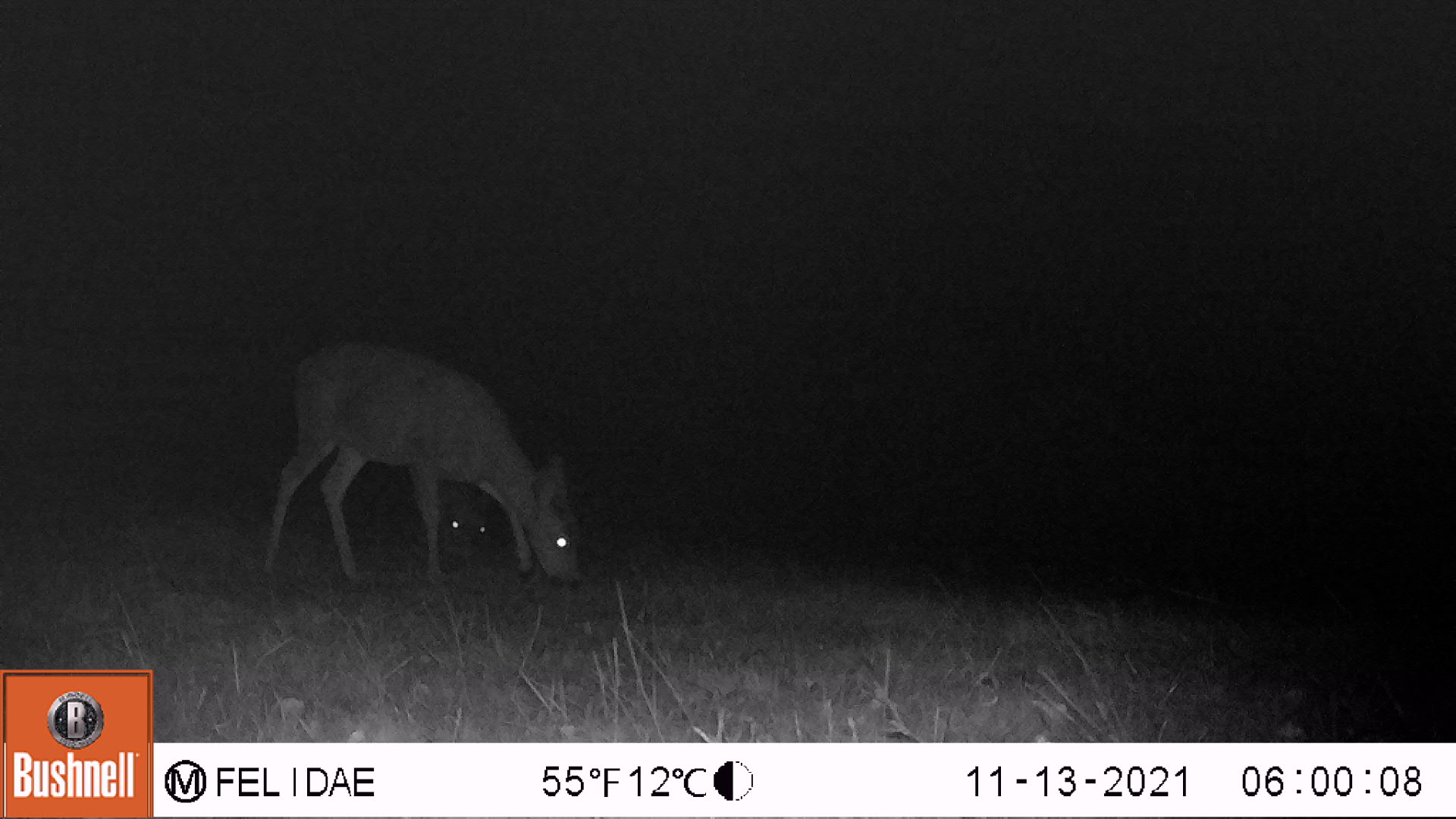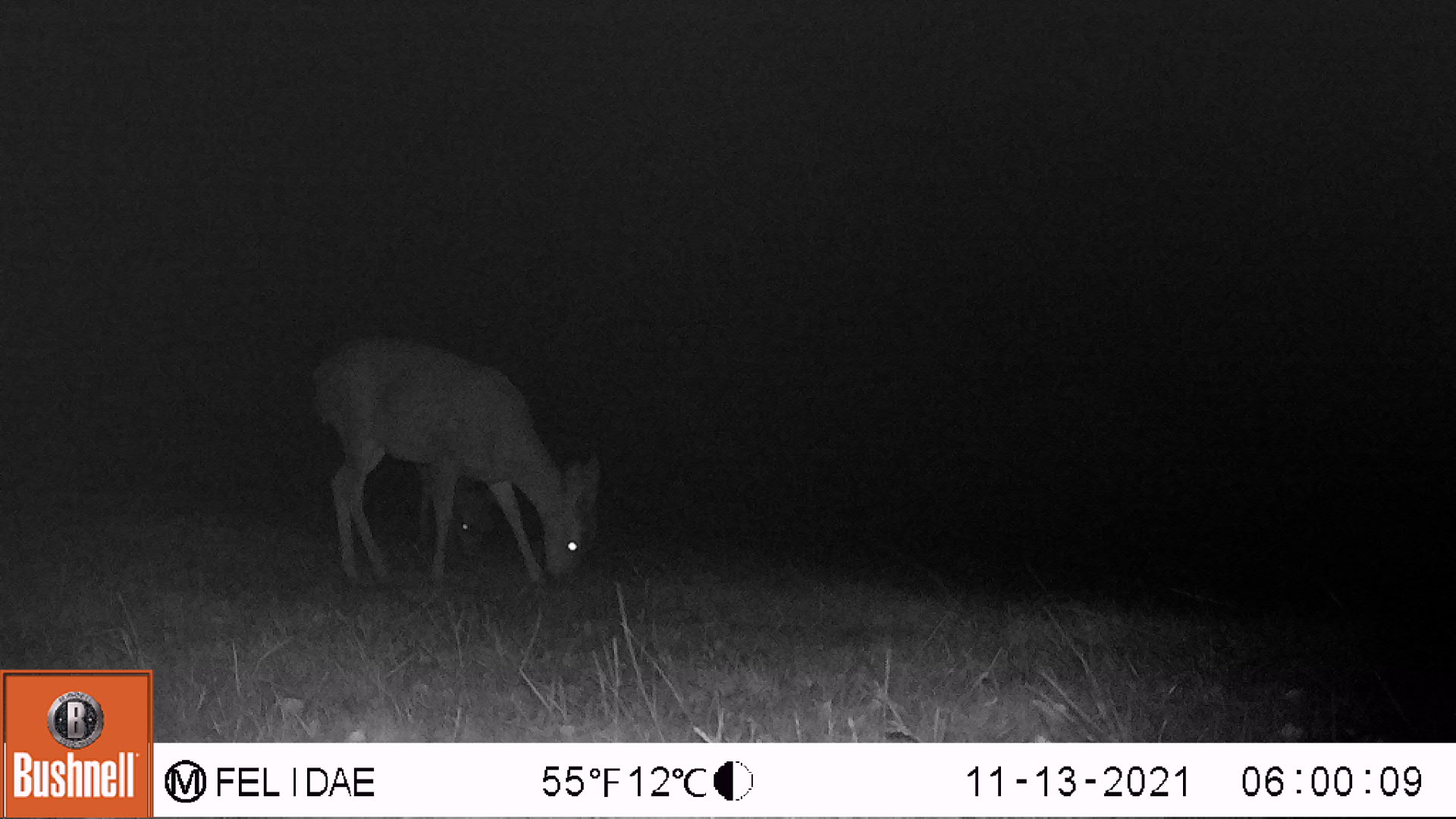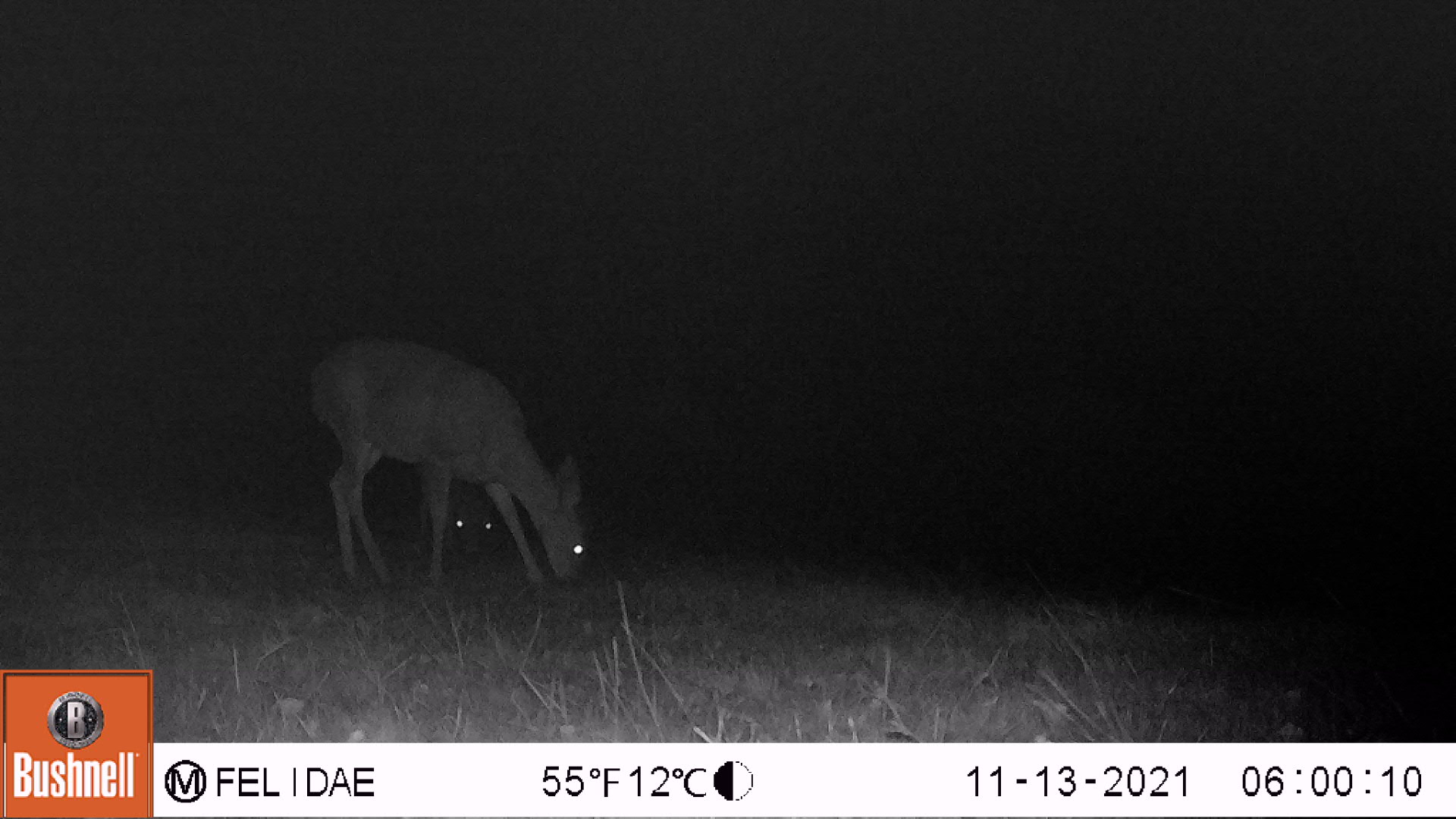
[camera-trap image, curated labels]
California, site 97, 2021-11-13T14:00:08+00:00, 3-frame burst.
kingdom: Animalia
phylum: Chordata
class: Mammalia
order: Artiodactyla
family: Cervidae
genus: Odocoileus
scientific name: Odocoileus hemionus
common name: mule deer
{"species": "mule deer (Odocoileus hemionus)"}